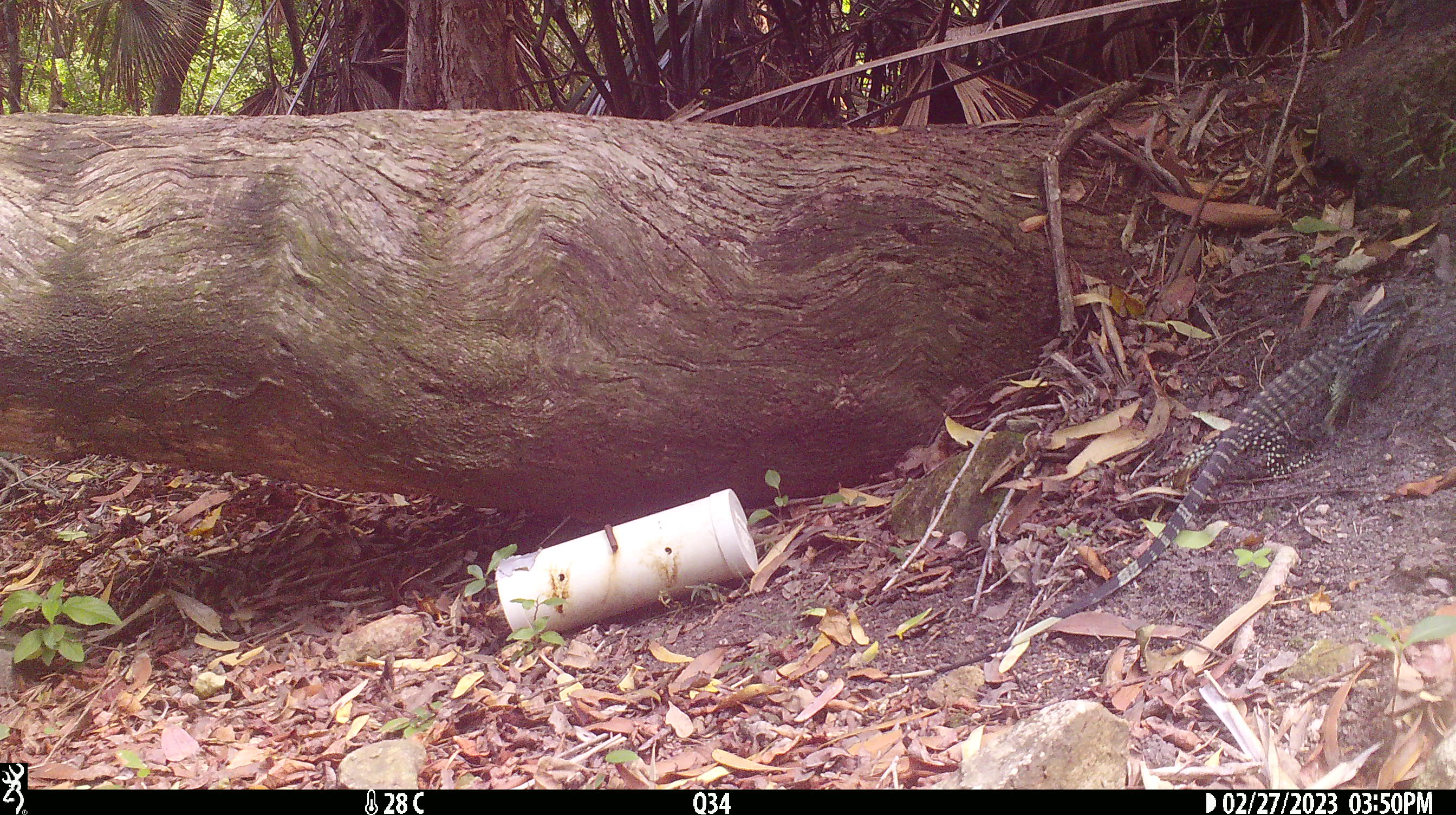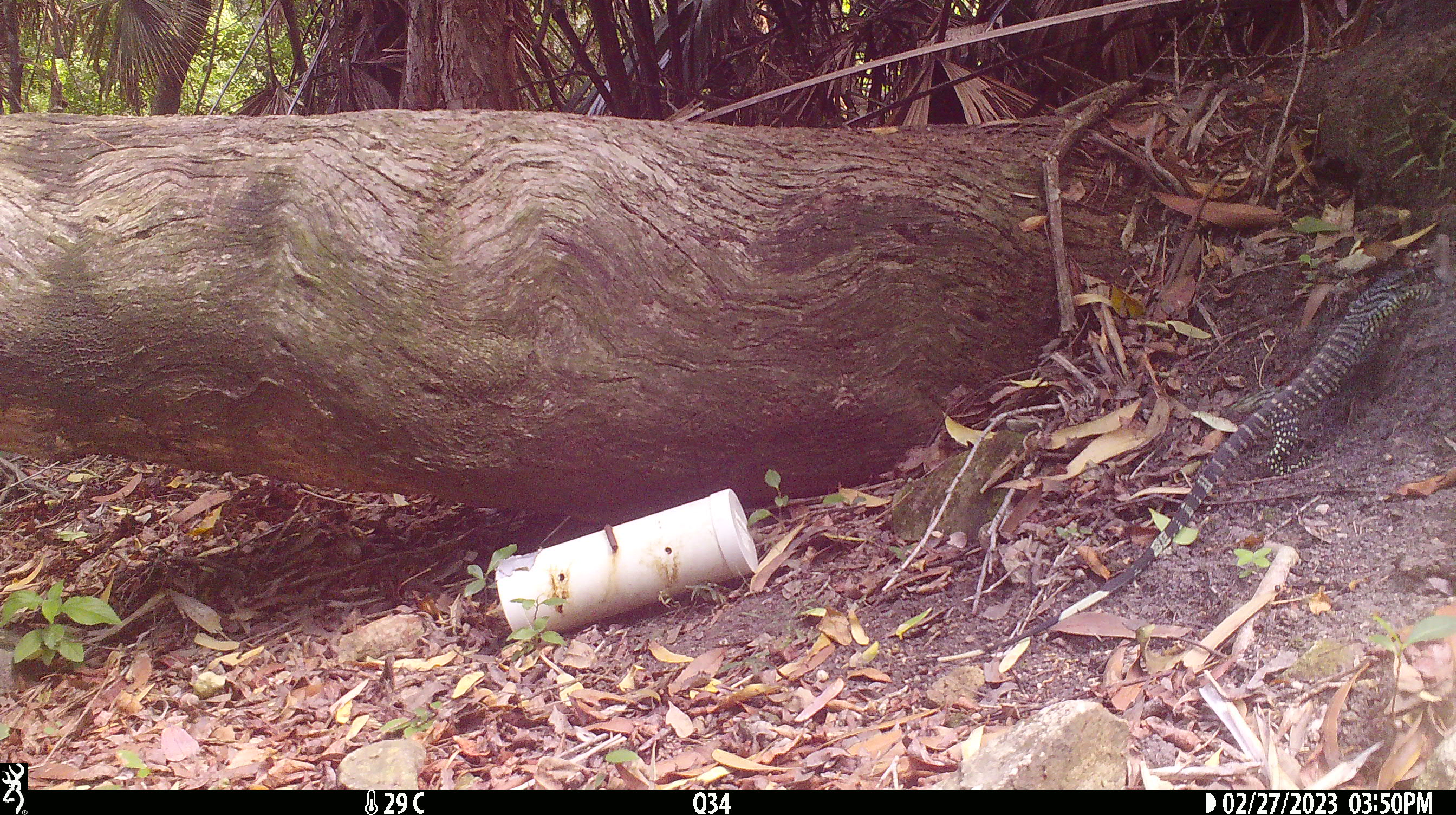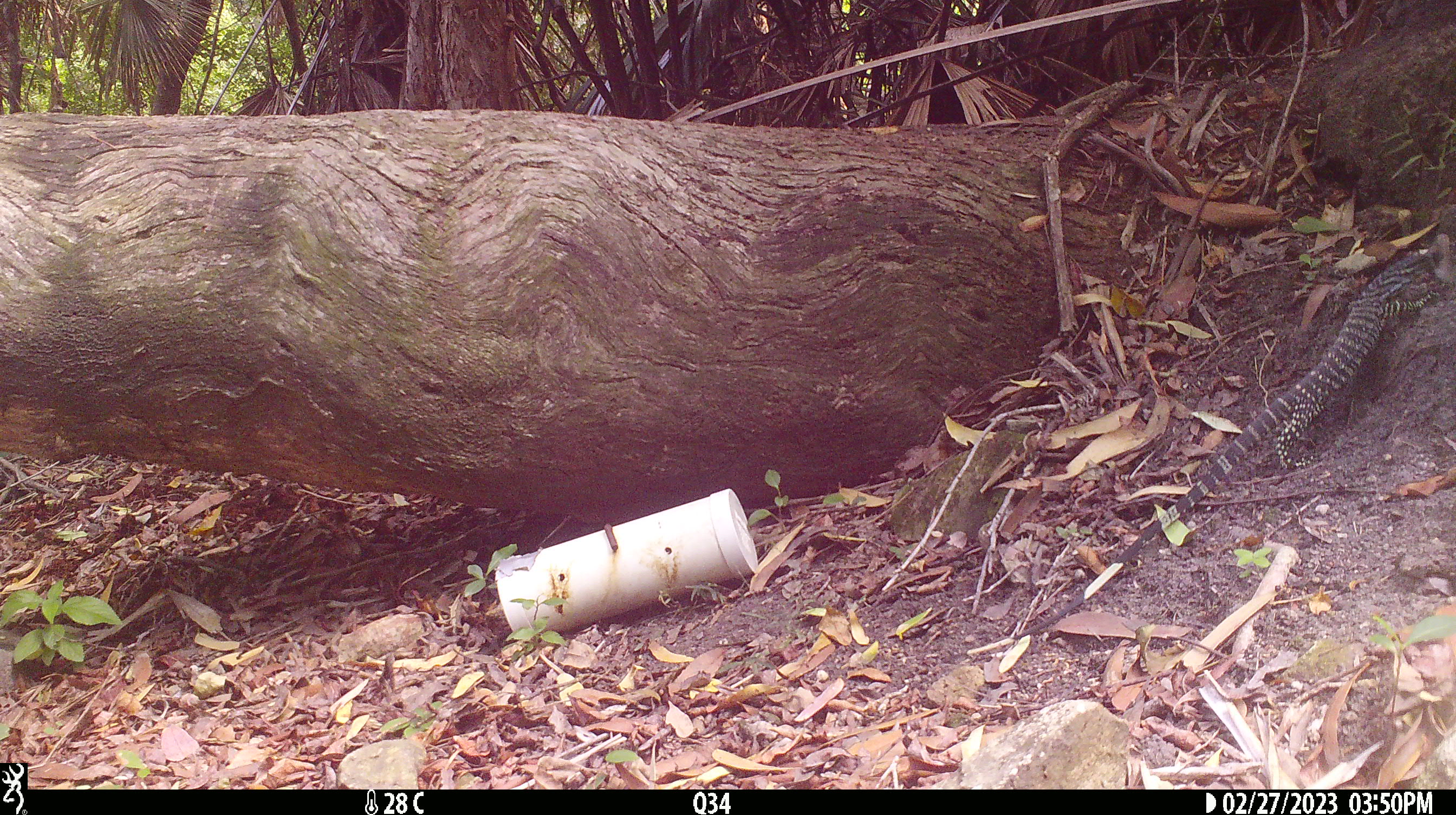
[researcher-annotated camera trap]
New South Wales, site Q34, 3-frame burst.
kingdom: Animalia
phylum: Chordata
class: Reptilia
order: Squamata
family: Varanidae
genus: Varanus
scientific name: Varanus varius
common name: lace monitor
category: goanna